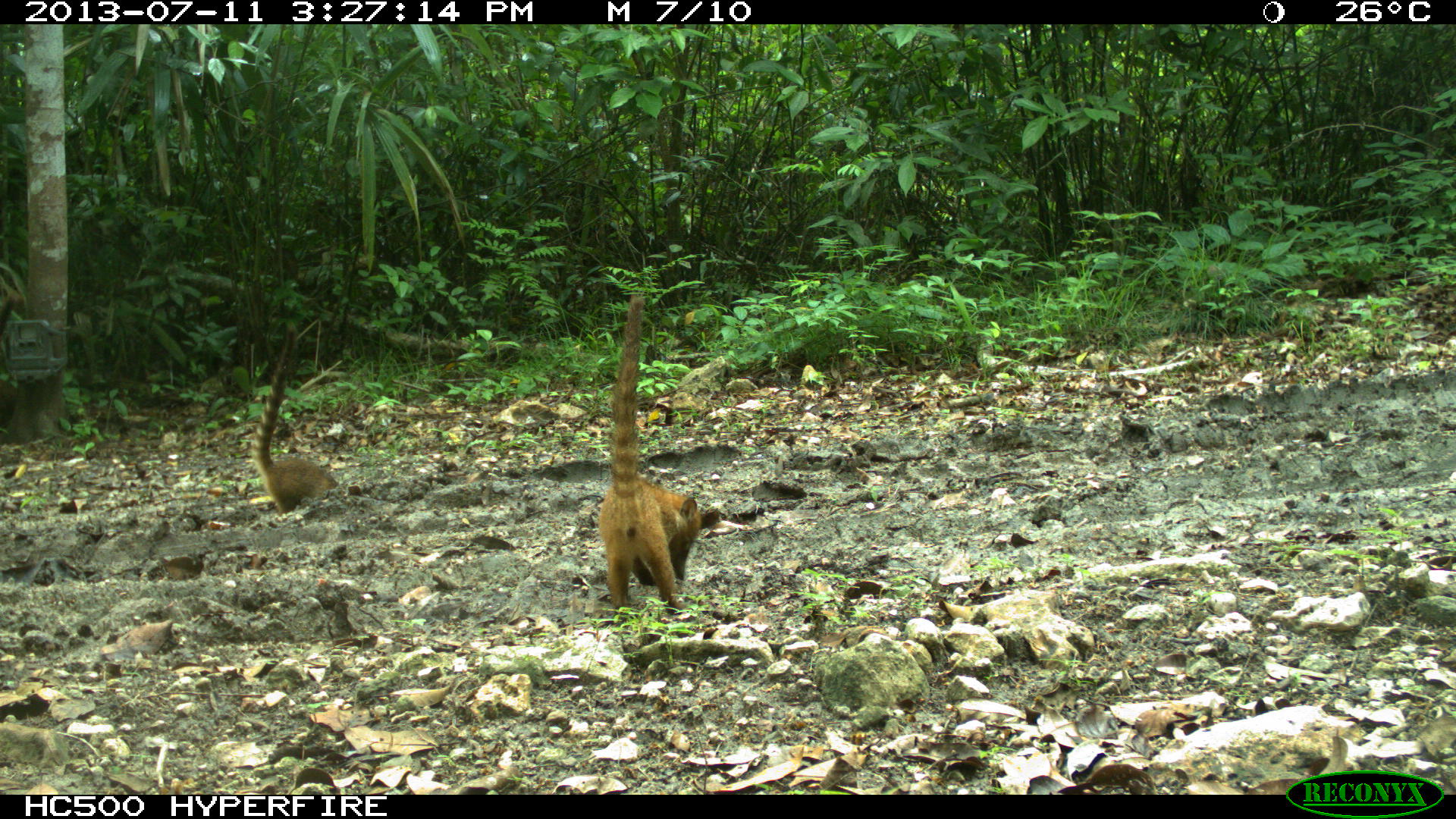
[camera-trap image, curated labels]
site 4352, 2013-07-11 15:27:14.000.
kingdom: Animalia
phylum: Chordata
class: Mammalia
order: Carnivora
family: Procyonidae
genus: Nasua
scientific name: Nasua narica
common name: white-nosed coati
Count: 8.